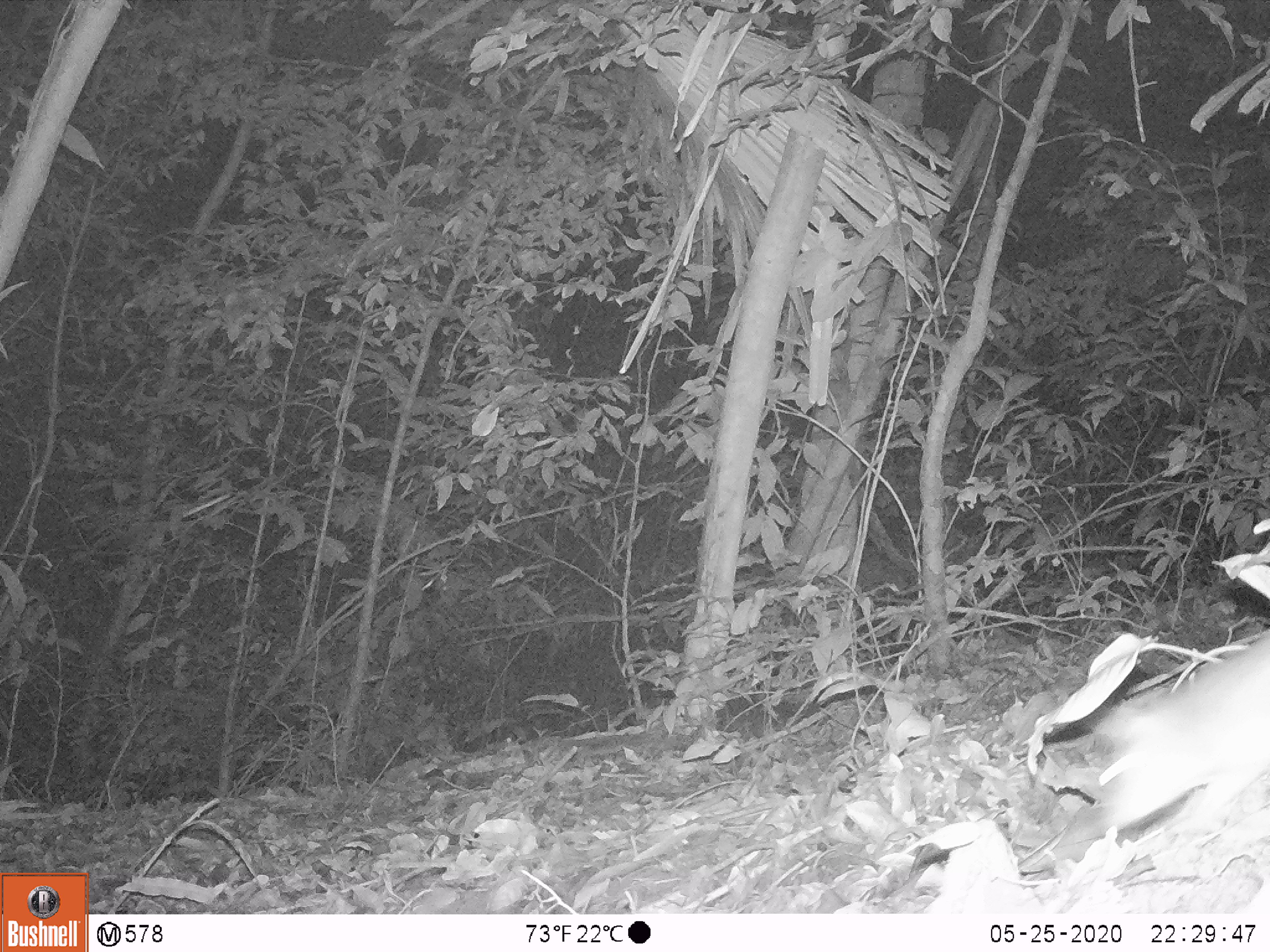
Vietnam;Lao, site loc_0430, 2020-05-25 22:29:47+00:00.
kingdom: Animalia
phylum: Chordata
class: Mammalia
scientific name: Mammalia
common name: mammal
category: unidentified small mammal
Unidentified small mammal (mammal) (Mammalia). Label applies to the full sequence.